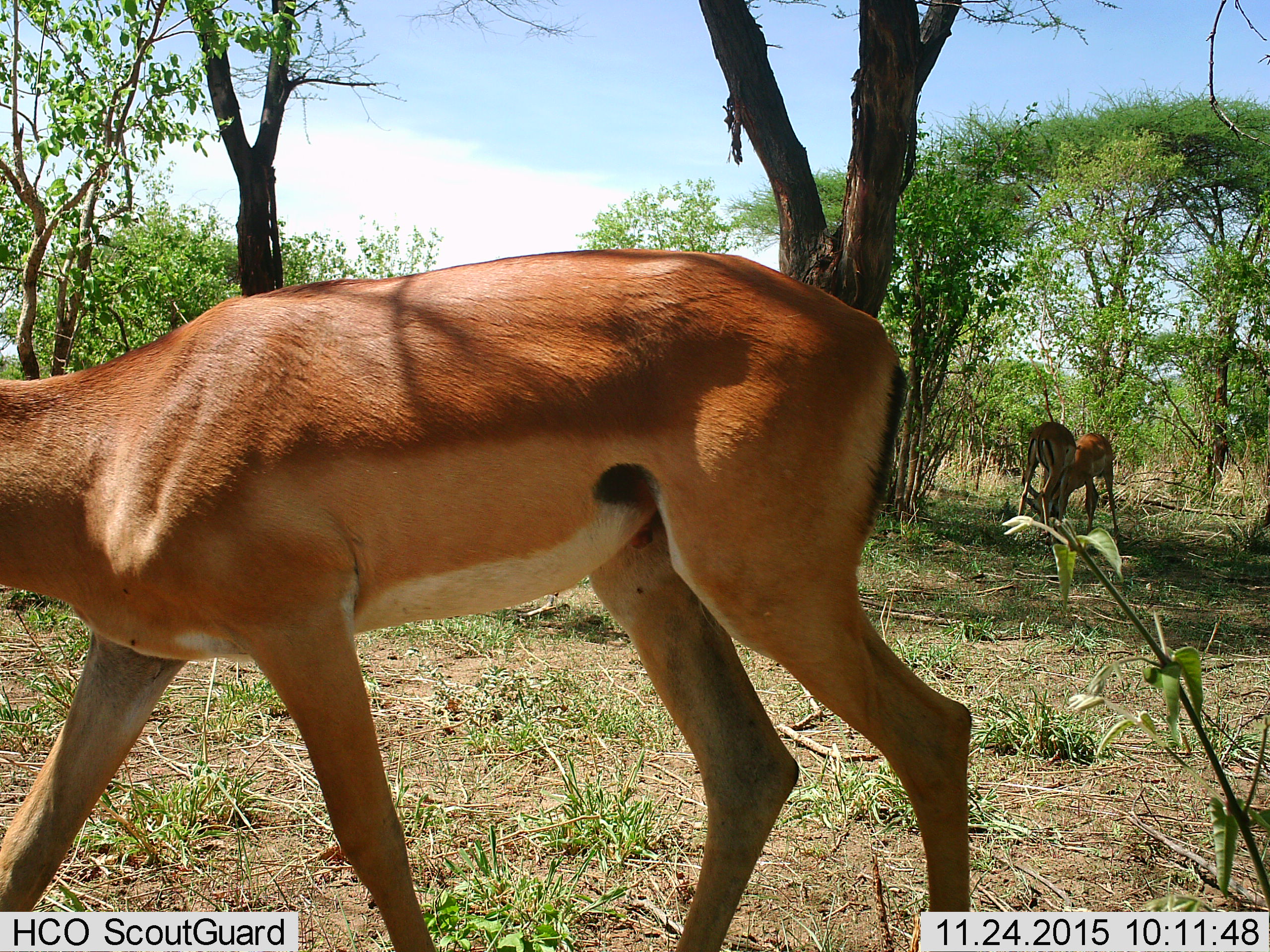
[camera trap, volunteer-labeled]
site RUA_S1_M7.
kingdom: Animalia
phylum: Chordata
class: Mammalia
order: Artiodactyla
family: Bovidae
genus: Aepyceros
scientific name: Aepyceros melampus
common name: impala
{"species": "impala (Aepyceros melampus)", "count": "3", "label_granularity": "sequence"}